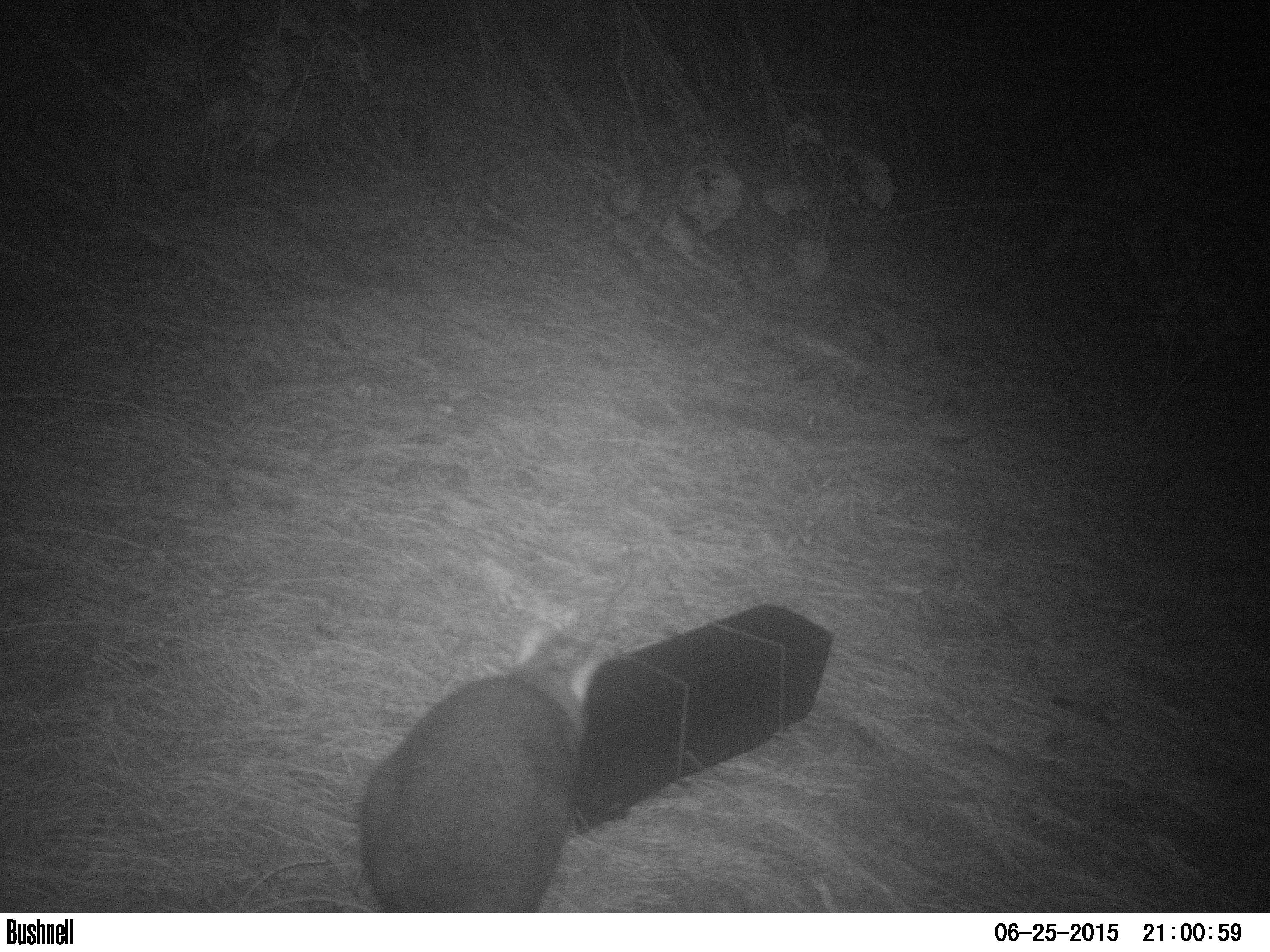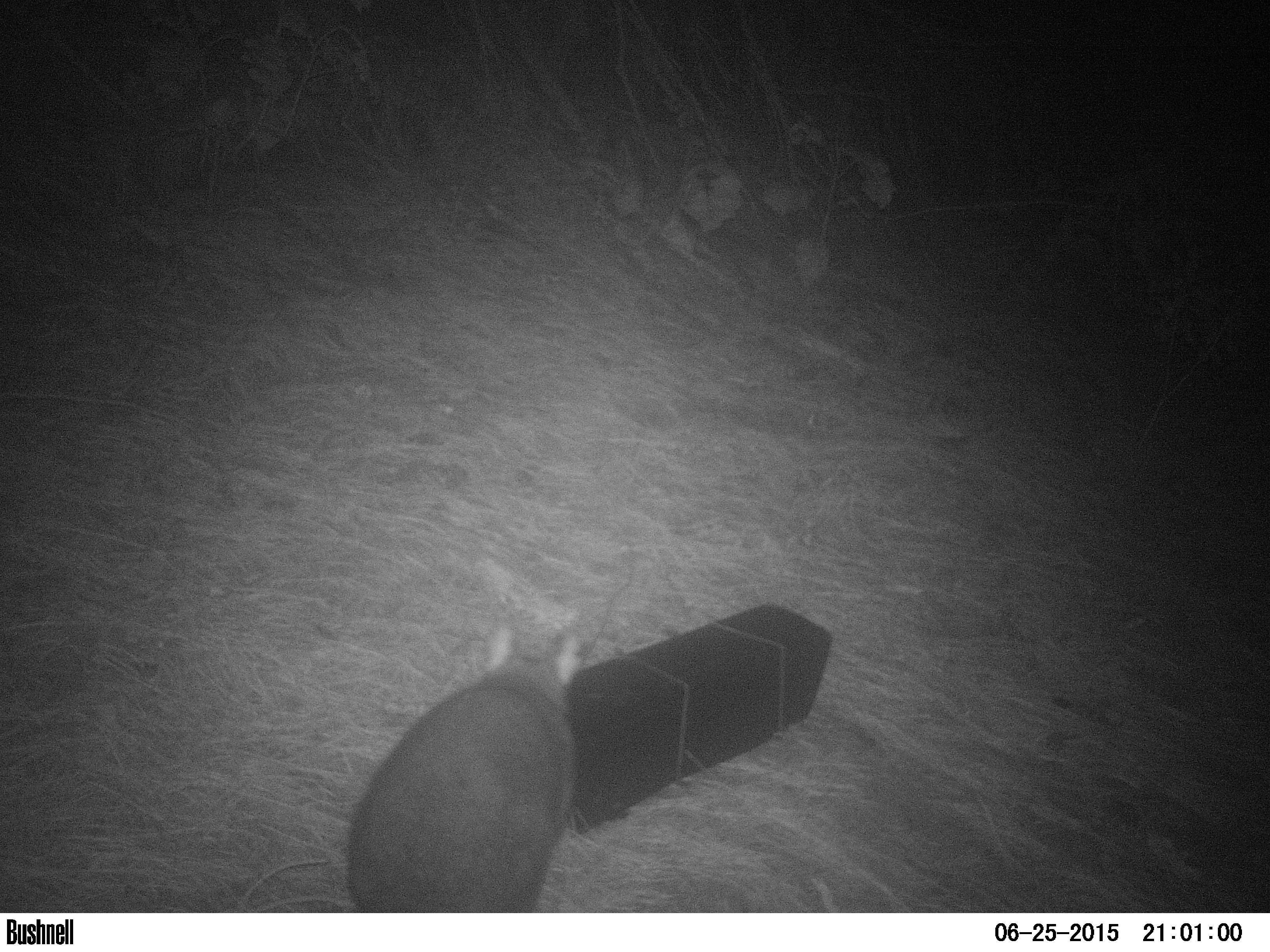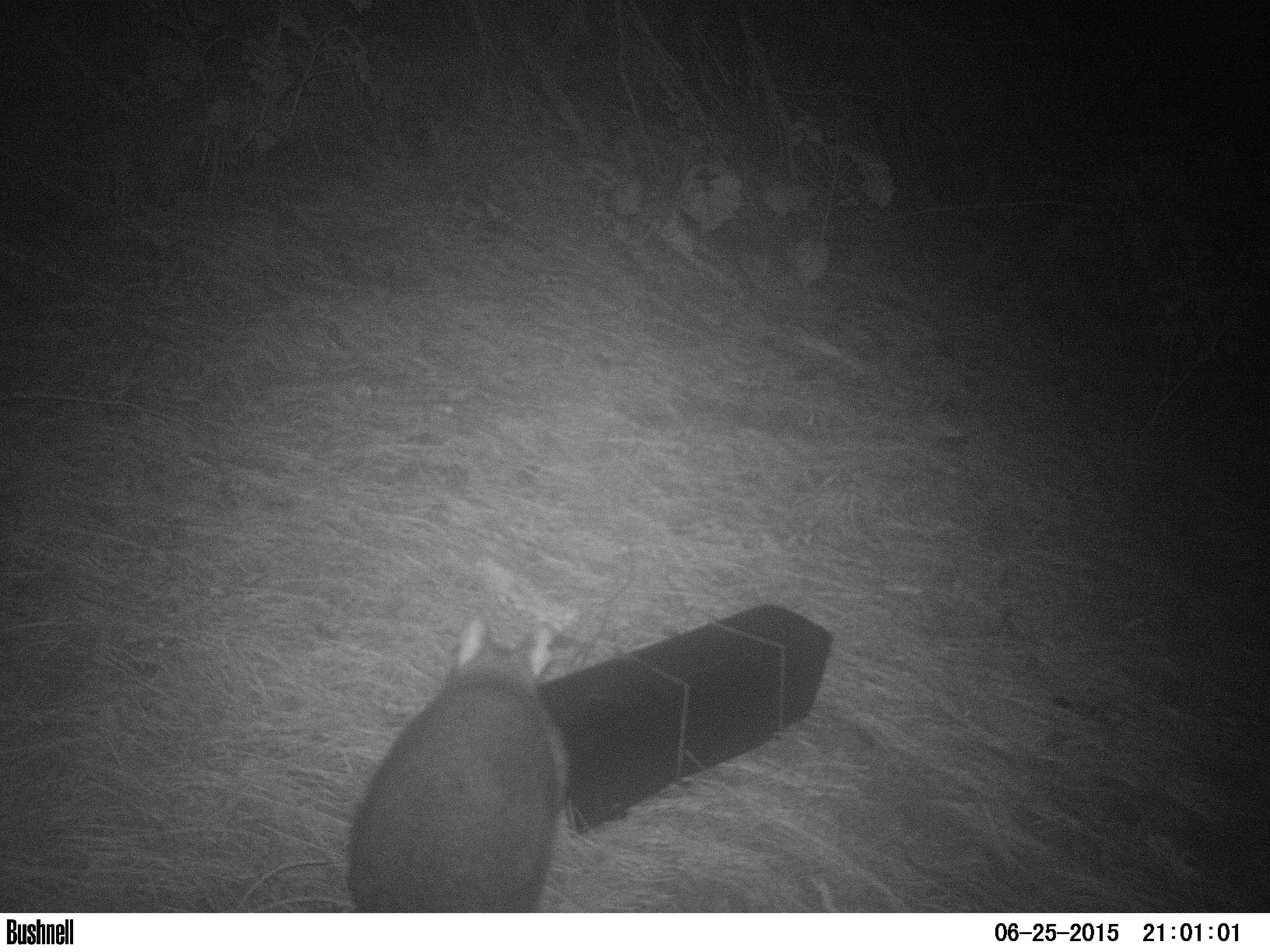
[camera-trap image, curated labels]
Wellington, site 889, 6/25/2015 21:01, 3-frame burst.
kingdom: Animalia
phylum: Chordata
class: Mammalia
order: Didelphimorphia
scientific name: Didelphimorphia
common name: possum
Possum (Didelphimorphia).